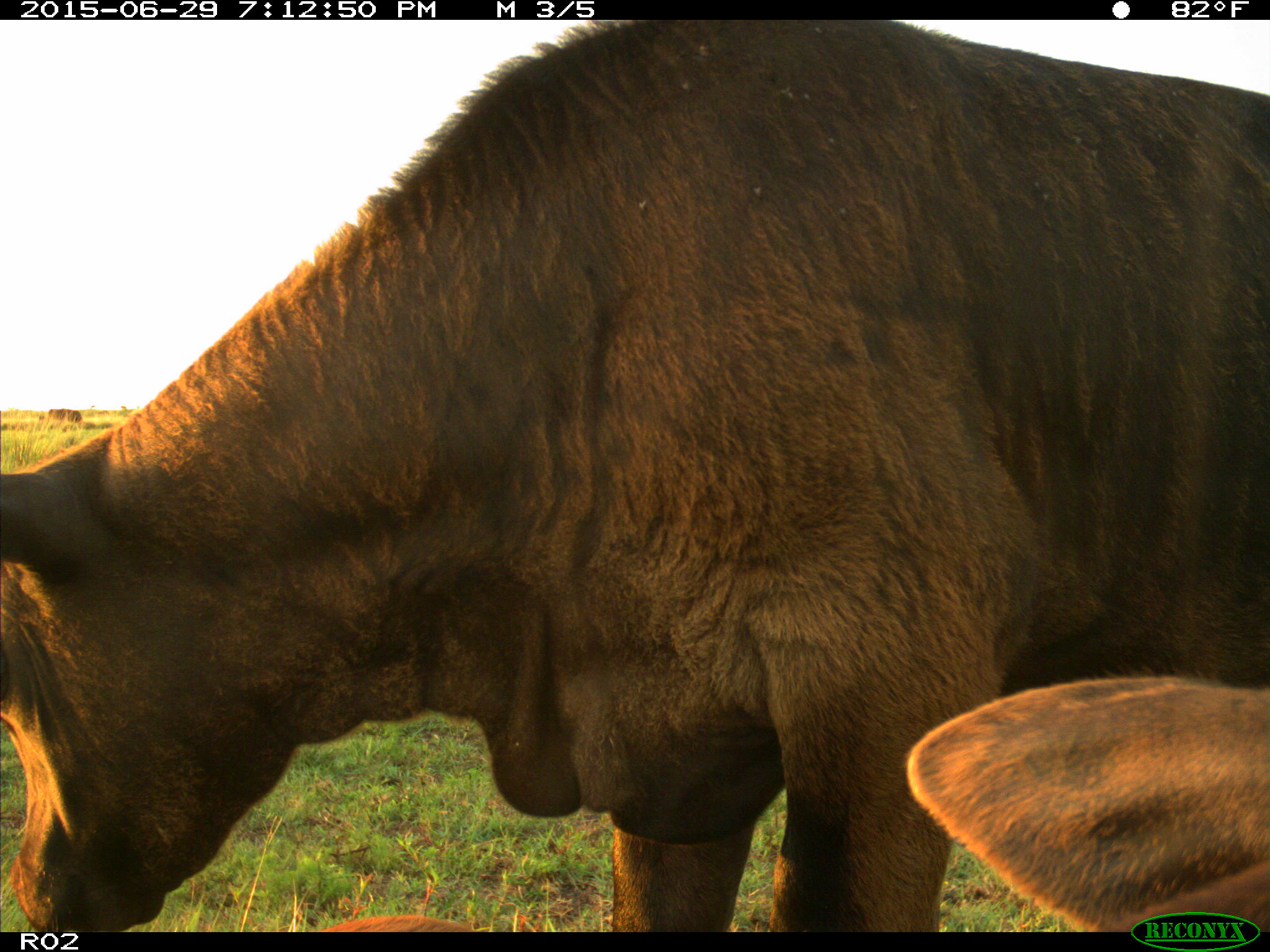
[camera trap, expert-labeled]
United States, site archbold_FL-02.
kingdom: Animalia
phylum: Chordata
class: Mammalia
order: Artiodactyla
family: Bovidae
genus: Bos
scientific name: Bos taurus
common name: domestic cow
Bos taurus (domestic cow).